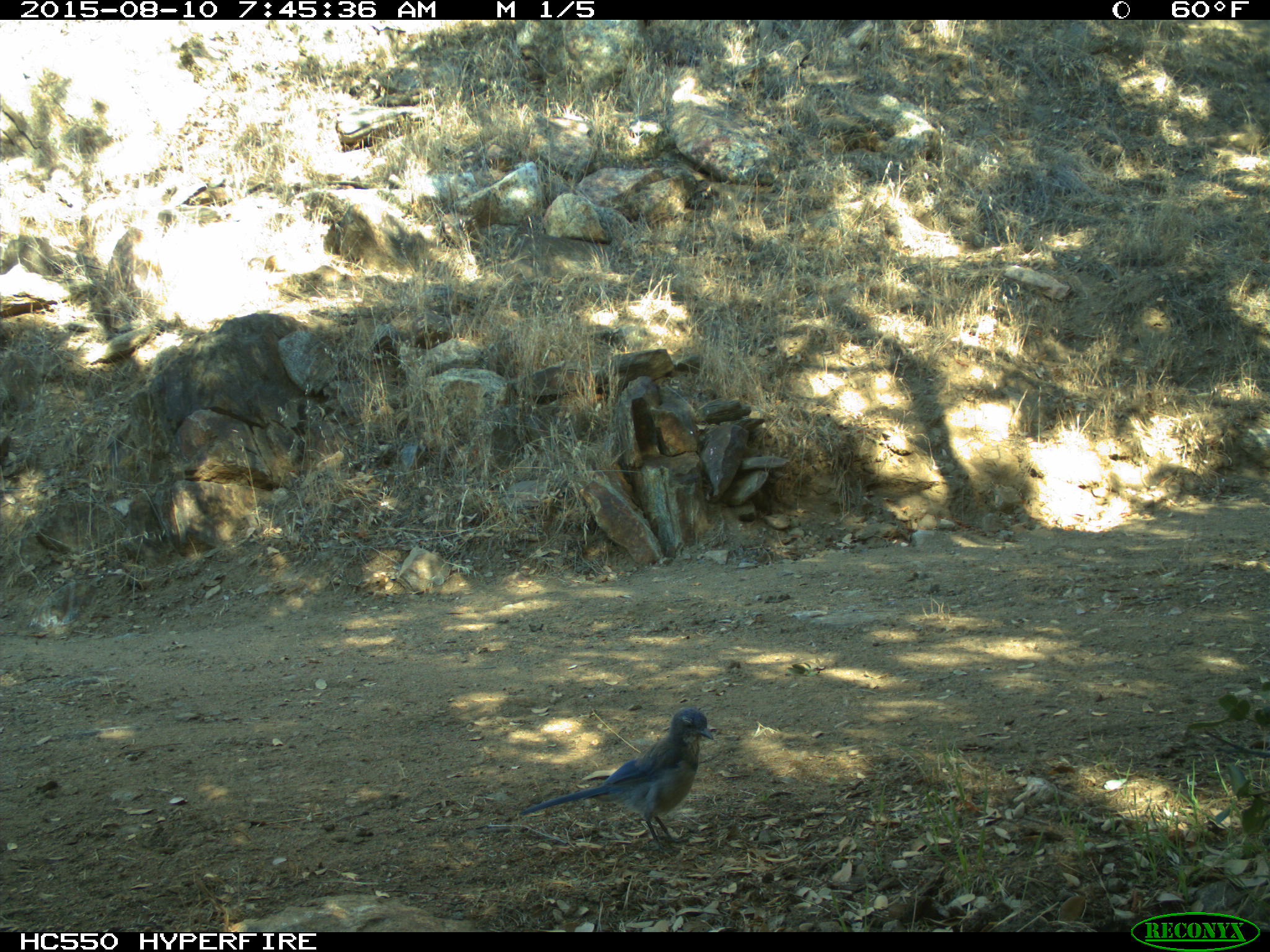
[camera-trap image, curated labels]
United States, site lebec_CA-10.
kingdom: Animalia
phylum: Chordata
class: Aves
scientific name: Aves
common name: birds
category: unidentified bird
Unidentified bird (birds) (Aves).